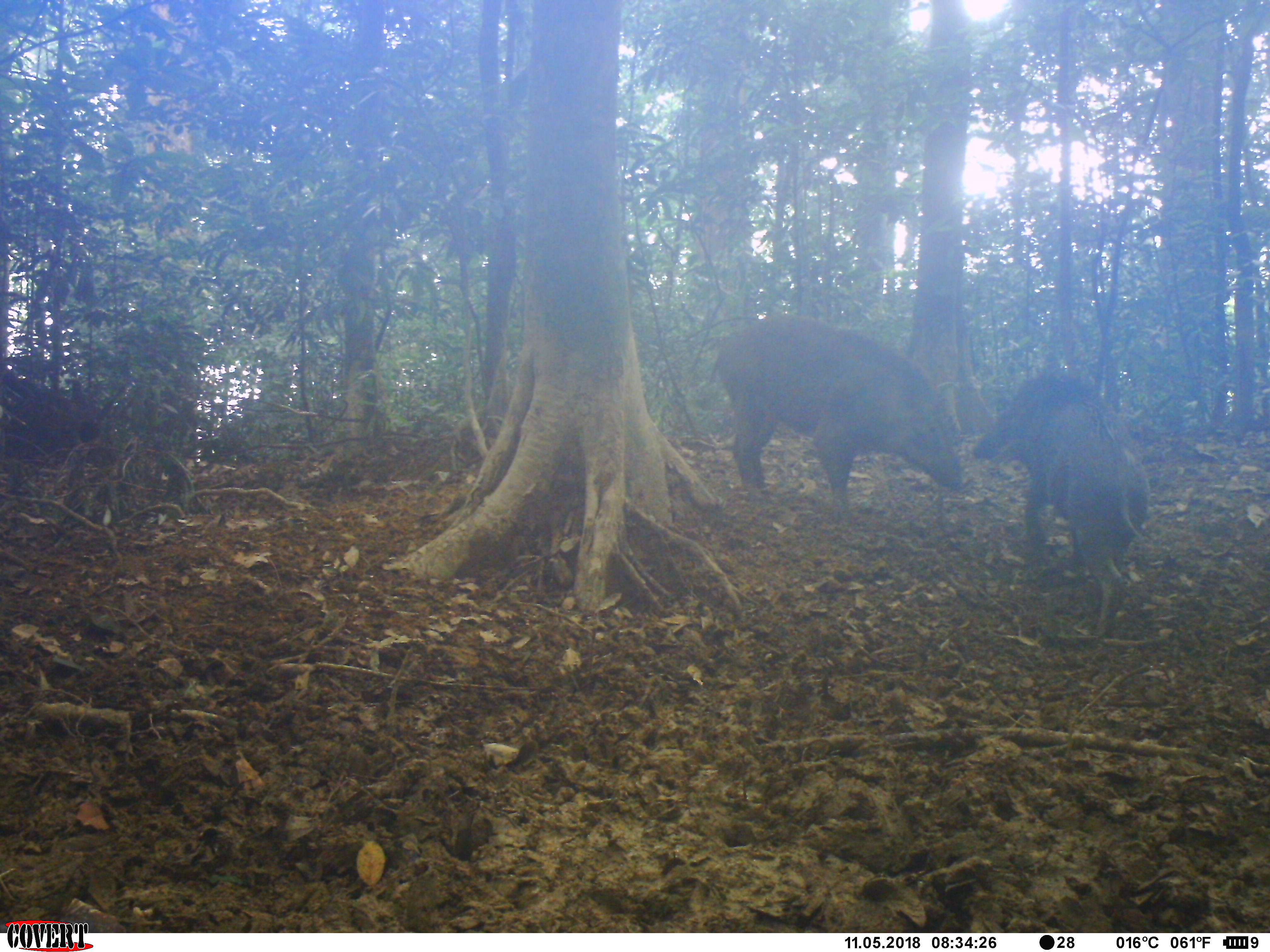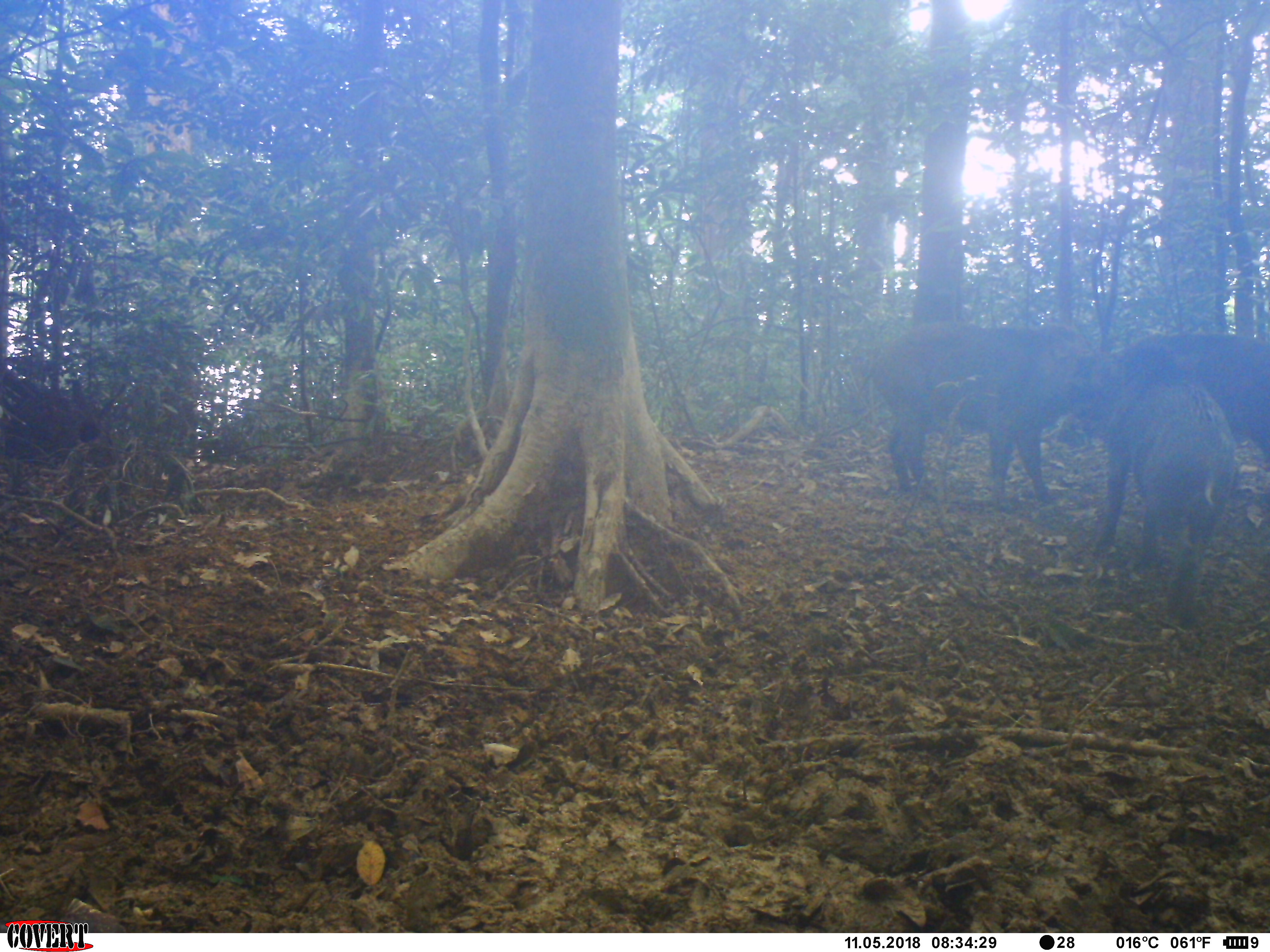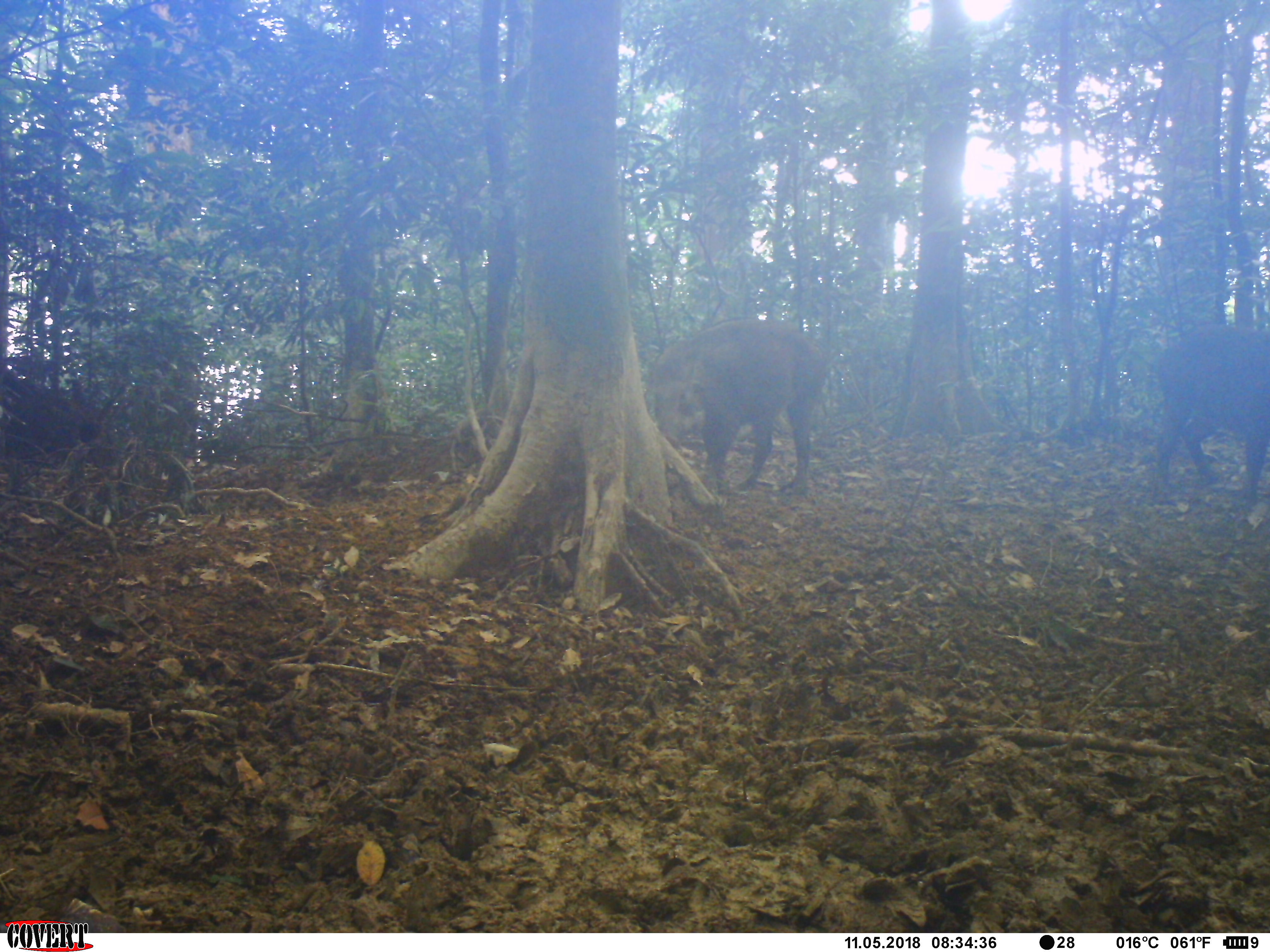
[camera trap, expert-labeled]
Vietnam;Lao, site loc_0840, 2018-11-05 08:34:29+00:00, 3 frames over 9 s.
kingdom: Animalia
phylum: Chordata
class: Mammalia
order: Artiodactyla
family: Suidae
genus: Sus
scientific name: Sus scrofa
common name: eurasian wild pig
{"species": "eurasian wild pig (Sus scrofa)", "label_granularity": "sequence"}